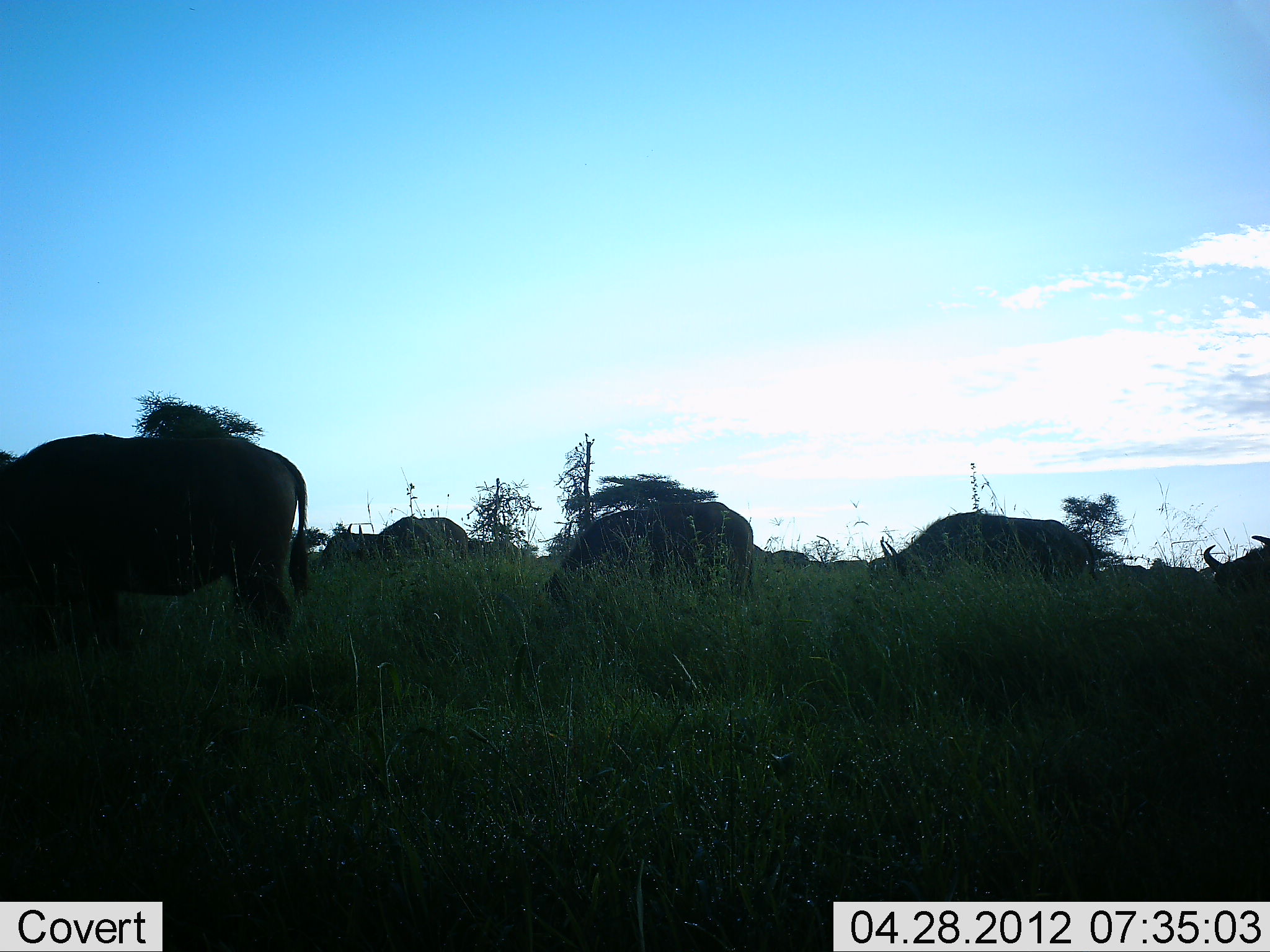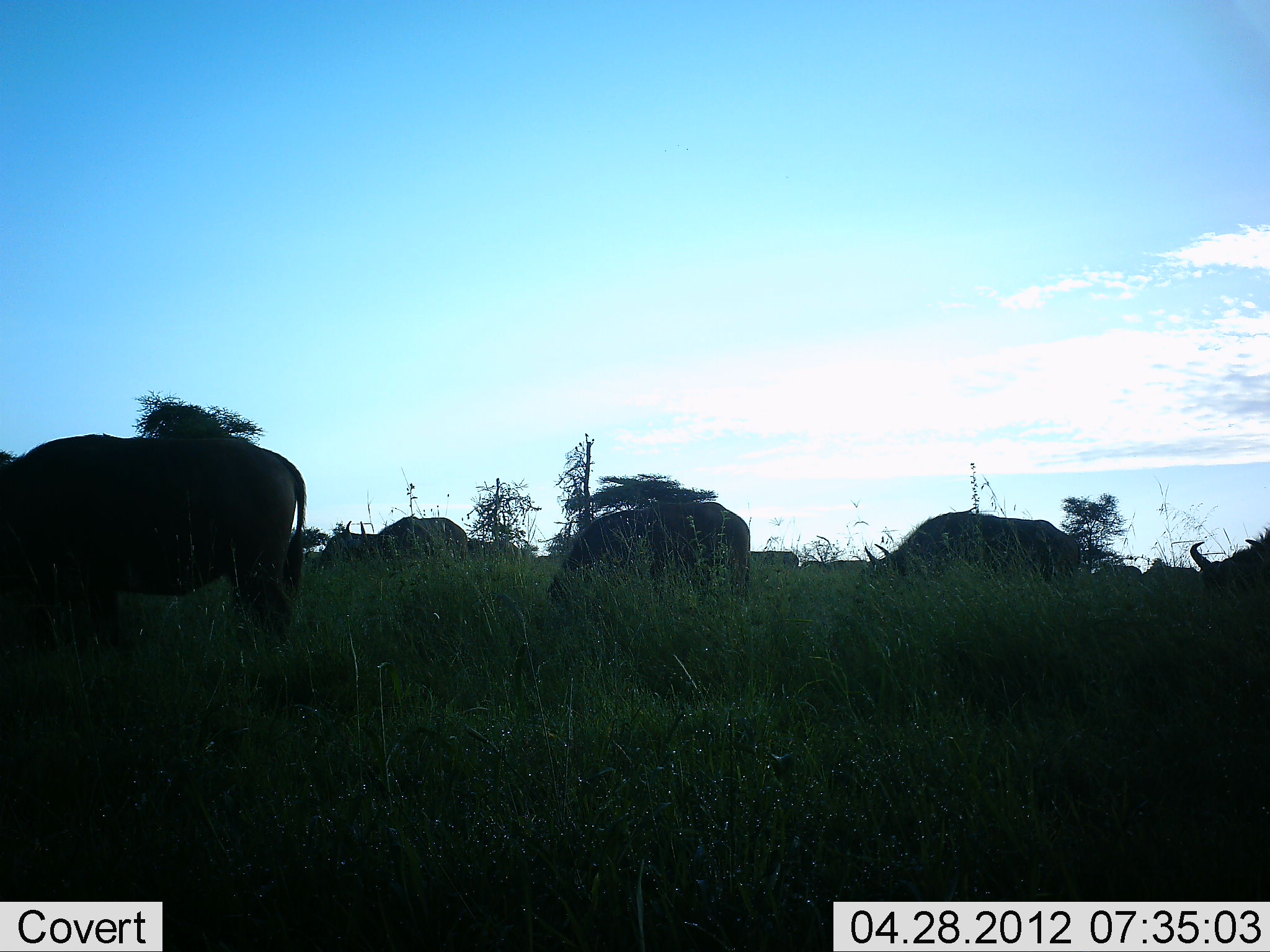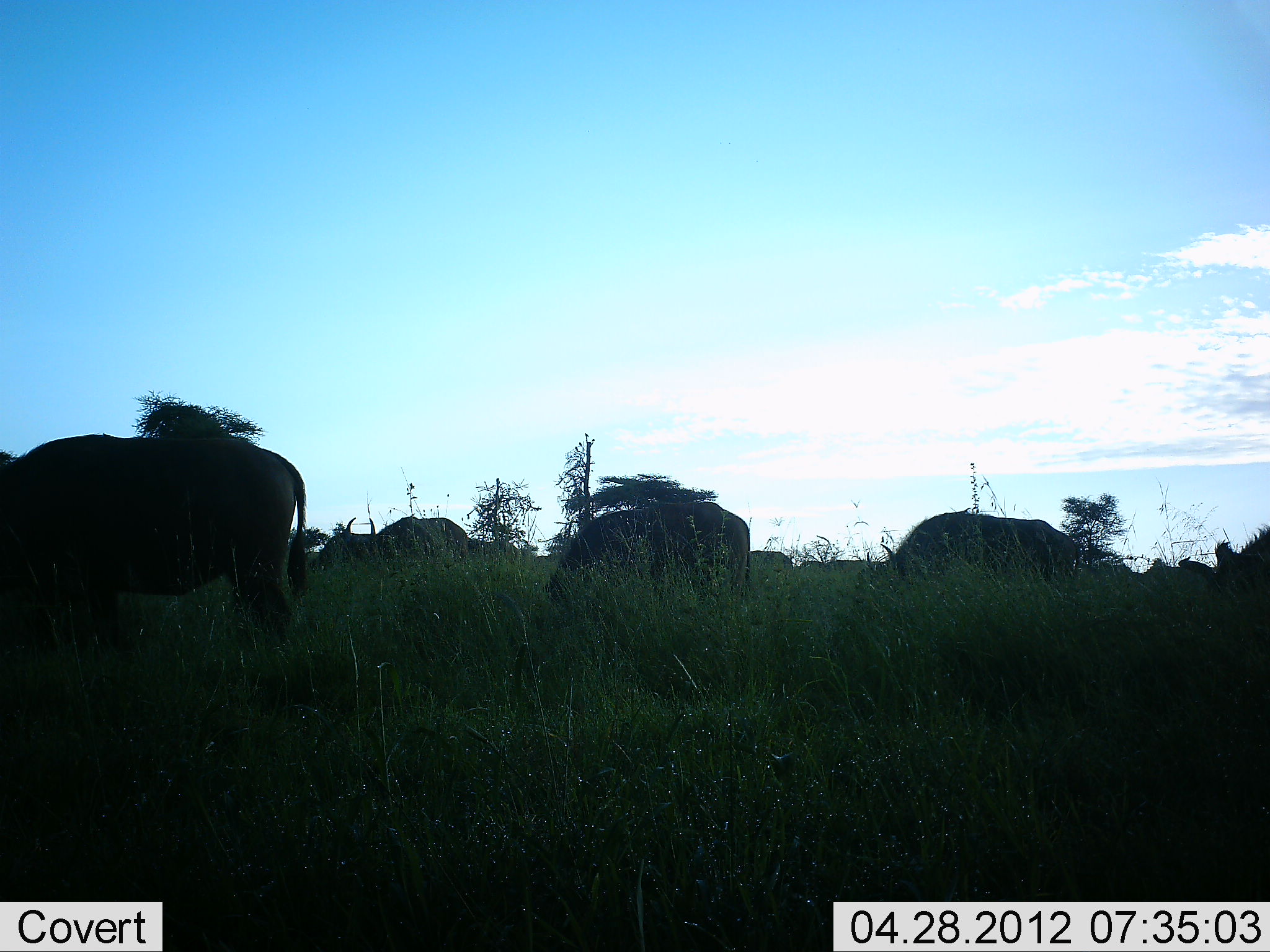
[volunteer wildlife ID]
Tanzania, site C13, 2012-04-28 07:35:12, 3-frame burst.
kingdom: Animalia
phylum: Chordata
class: Mammalia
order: Artiodactyla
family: Bovidae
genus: Connochaetes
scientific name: Connochaetes taurinus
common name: blue wildebeest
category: wildebeest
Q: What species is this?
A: Wildebeest (blue wildebeest) (Connochaetes taurinus).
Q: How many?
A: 8.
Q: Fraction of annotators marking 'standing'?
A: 46%.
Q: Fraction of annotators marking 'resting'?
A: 8%.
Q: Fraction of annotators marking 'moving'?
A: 23%.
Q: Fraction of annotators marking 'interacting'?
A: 0%.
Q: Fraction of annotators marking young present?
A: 0%.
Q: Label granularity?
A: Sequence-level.